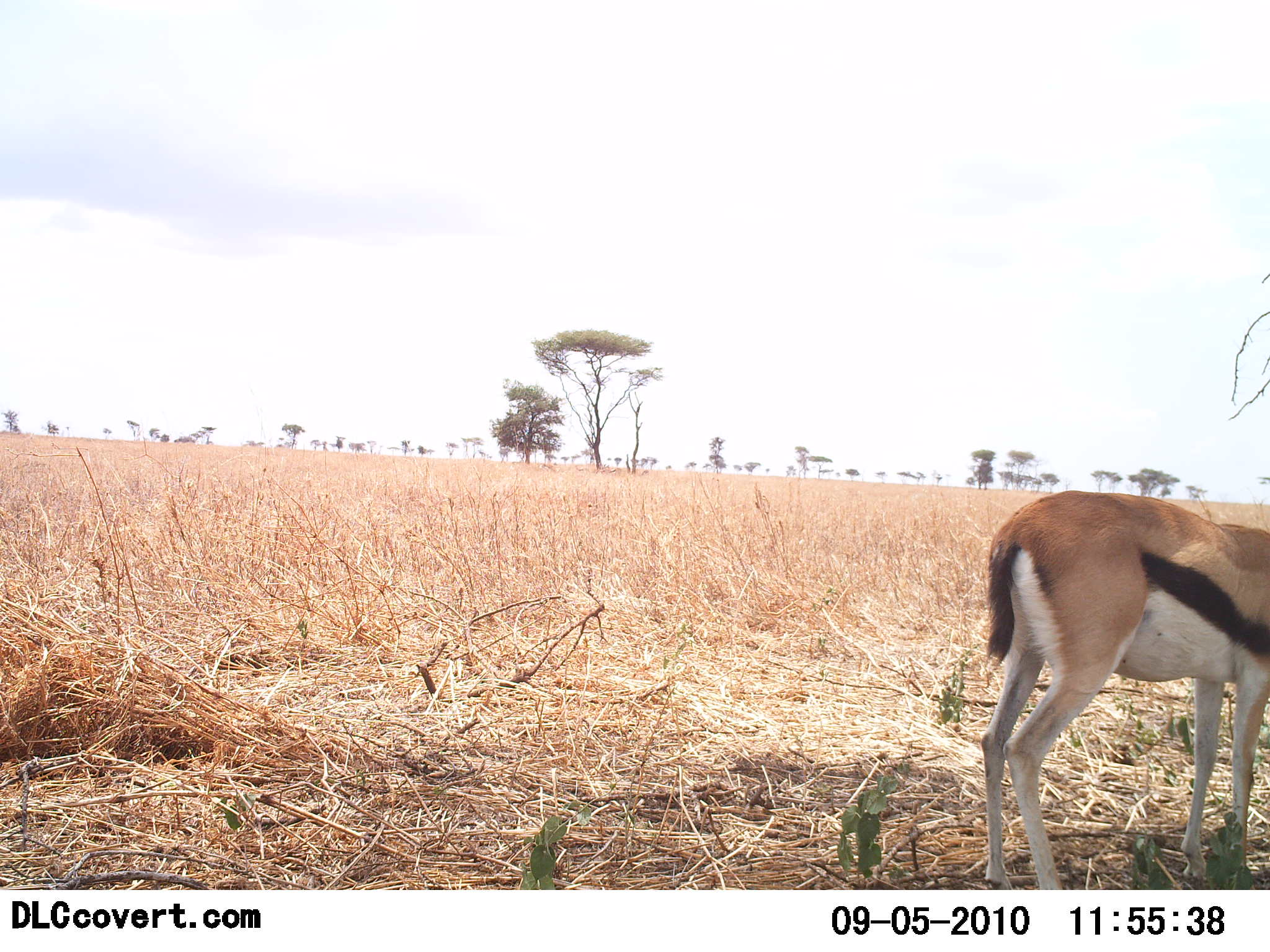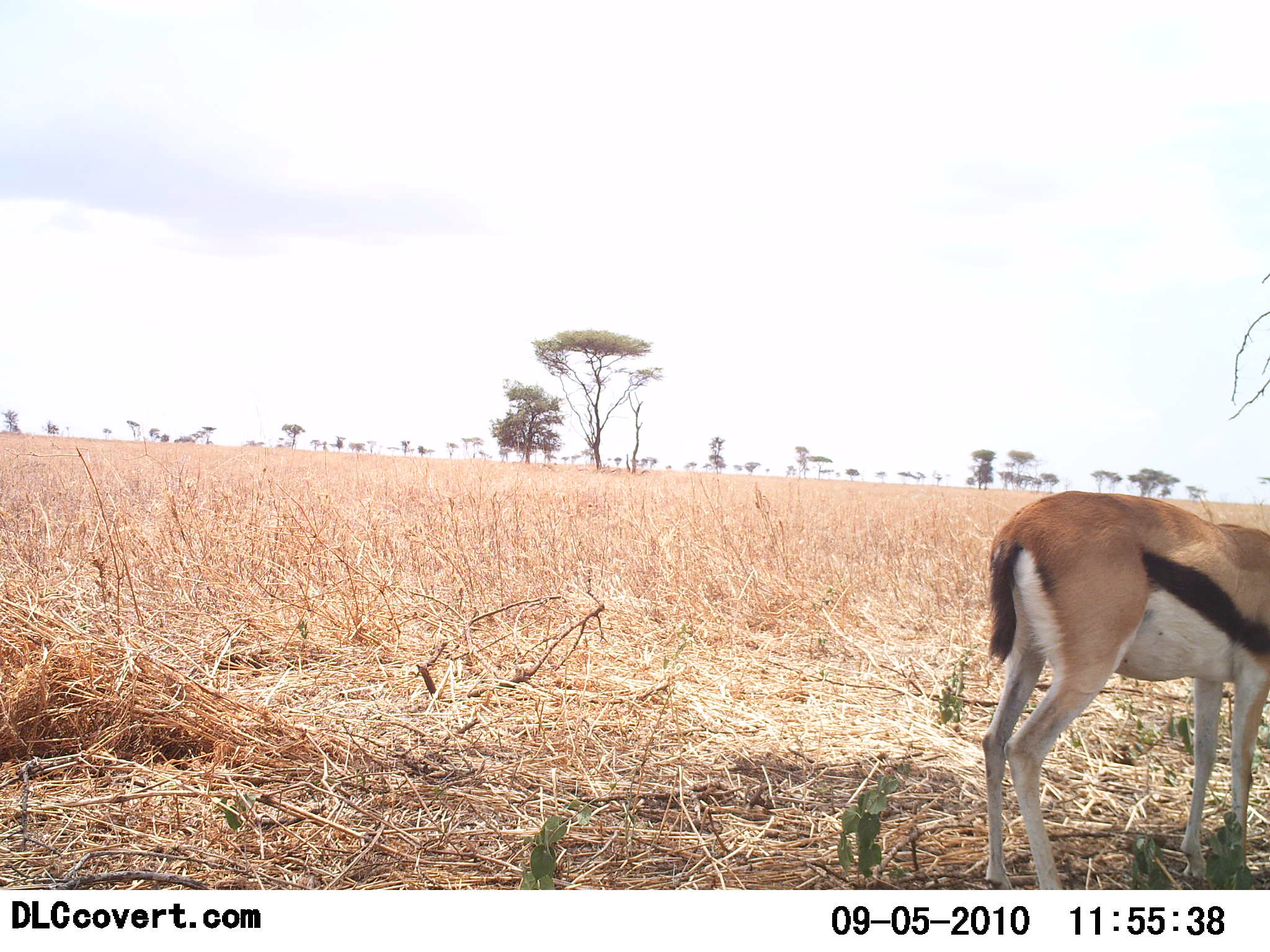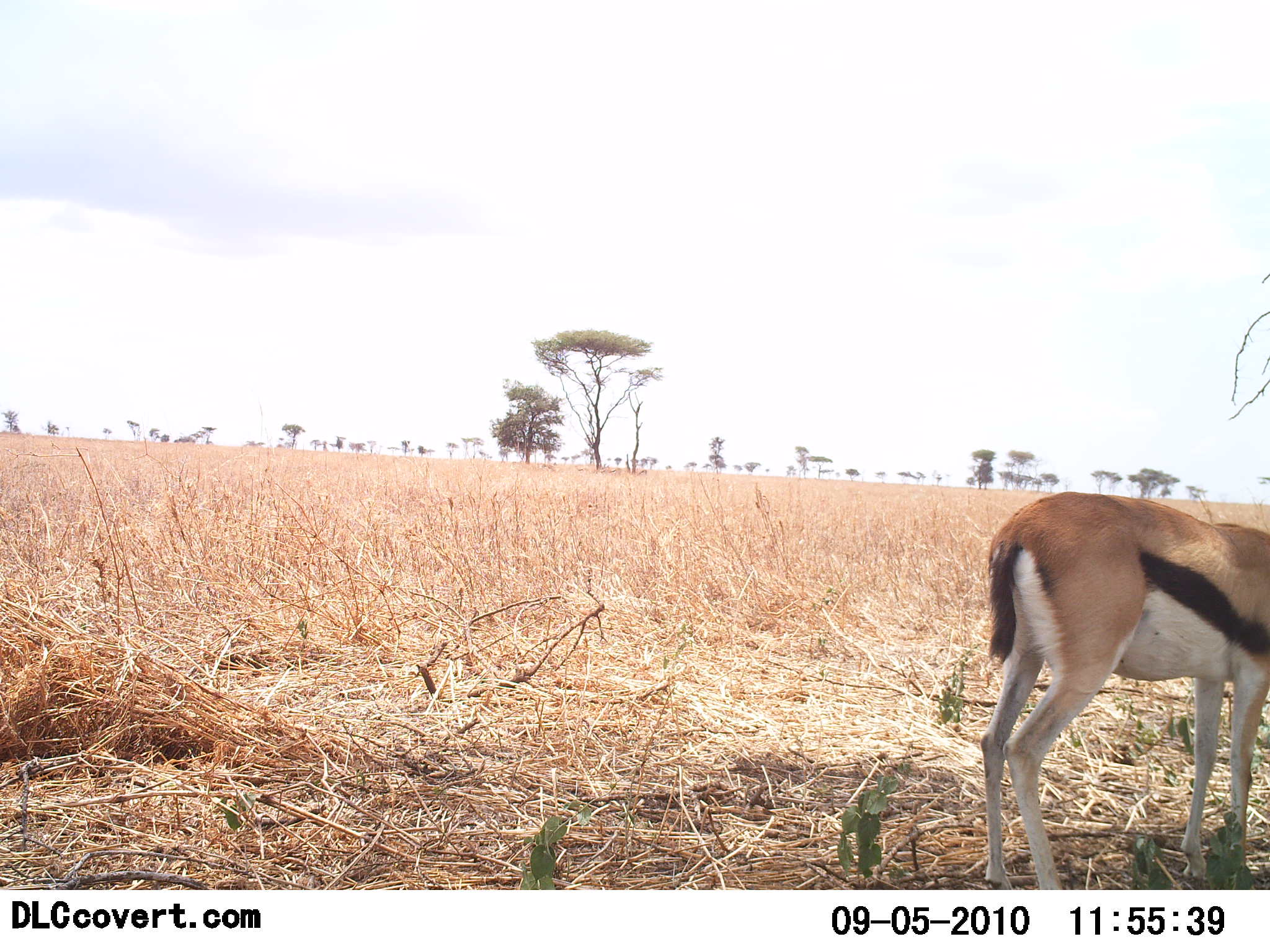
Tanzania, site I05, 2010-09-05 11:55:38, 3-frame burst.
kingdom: Animalia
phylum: Chordata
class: Mammalia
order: Artiodactyla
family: Bovidae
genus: Eudorcas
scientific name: Eudorcas thomsonii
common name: thomson's gazelle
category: gazellethomsons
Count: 1.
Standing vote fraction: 83%.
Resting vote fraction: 0%.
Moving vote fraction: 0%.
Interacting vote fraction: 0%.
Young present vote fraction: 0%.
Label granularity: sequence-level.